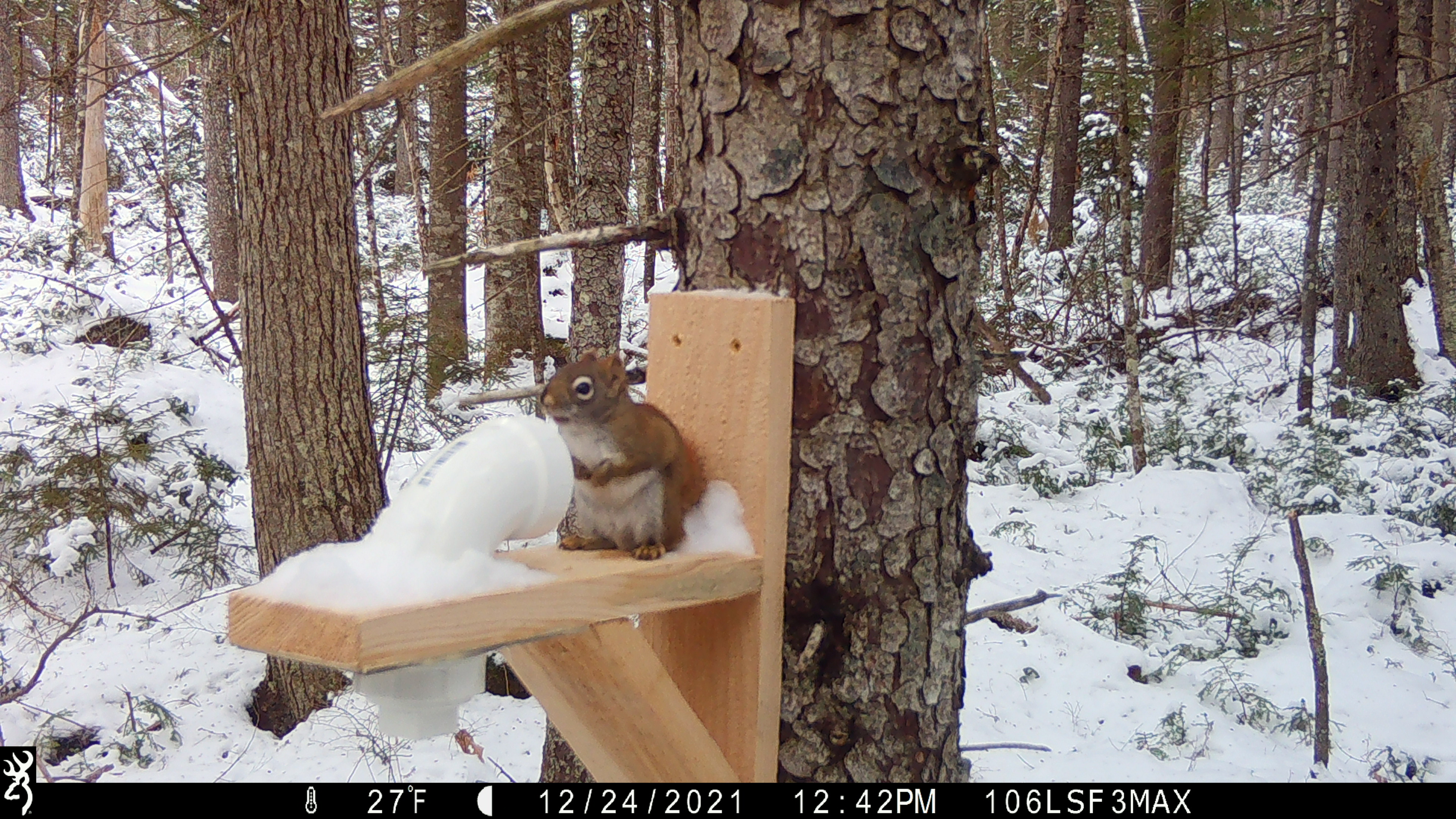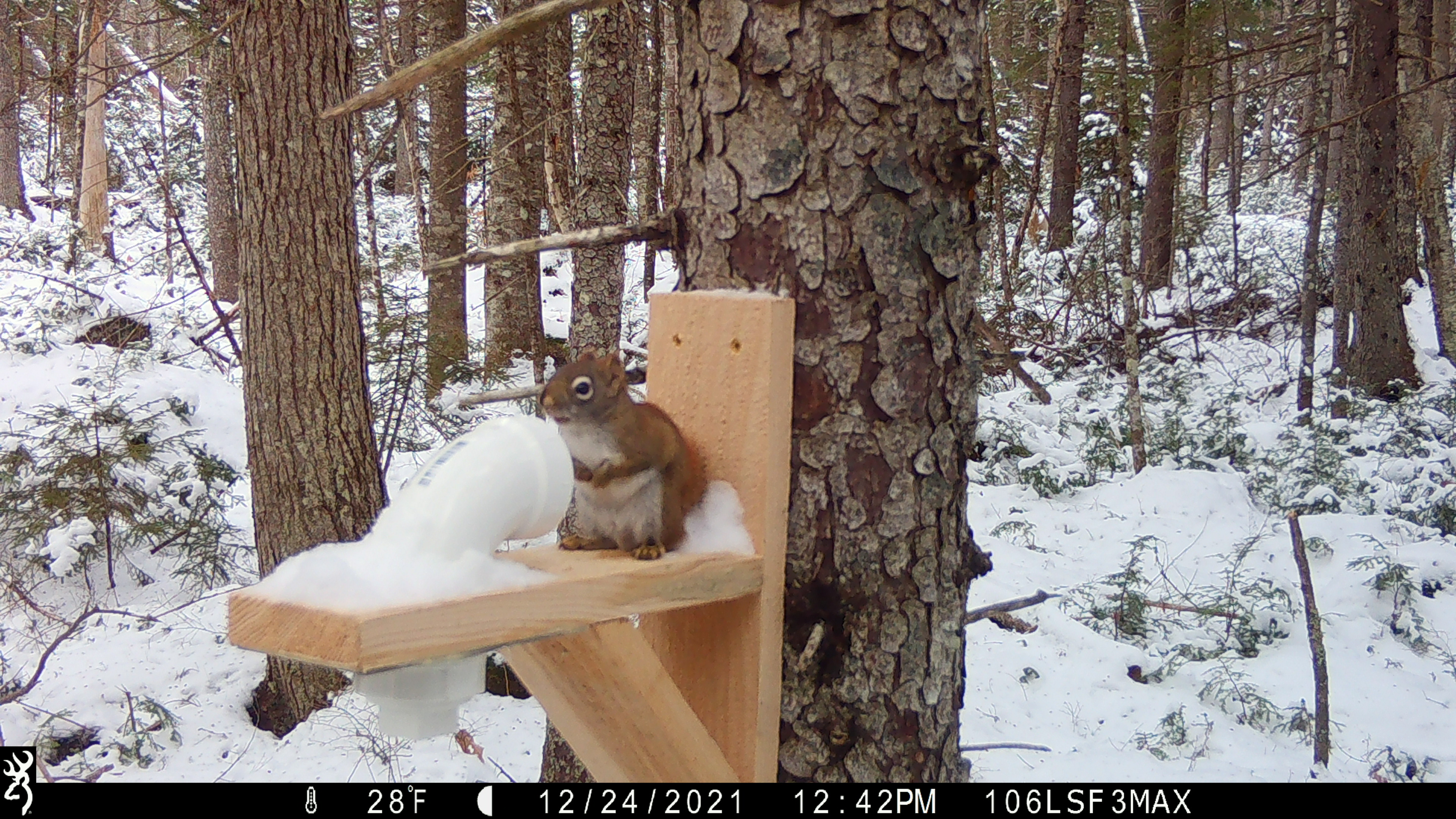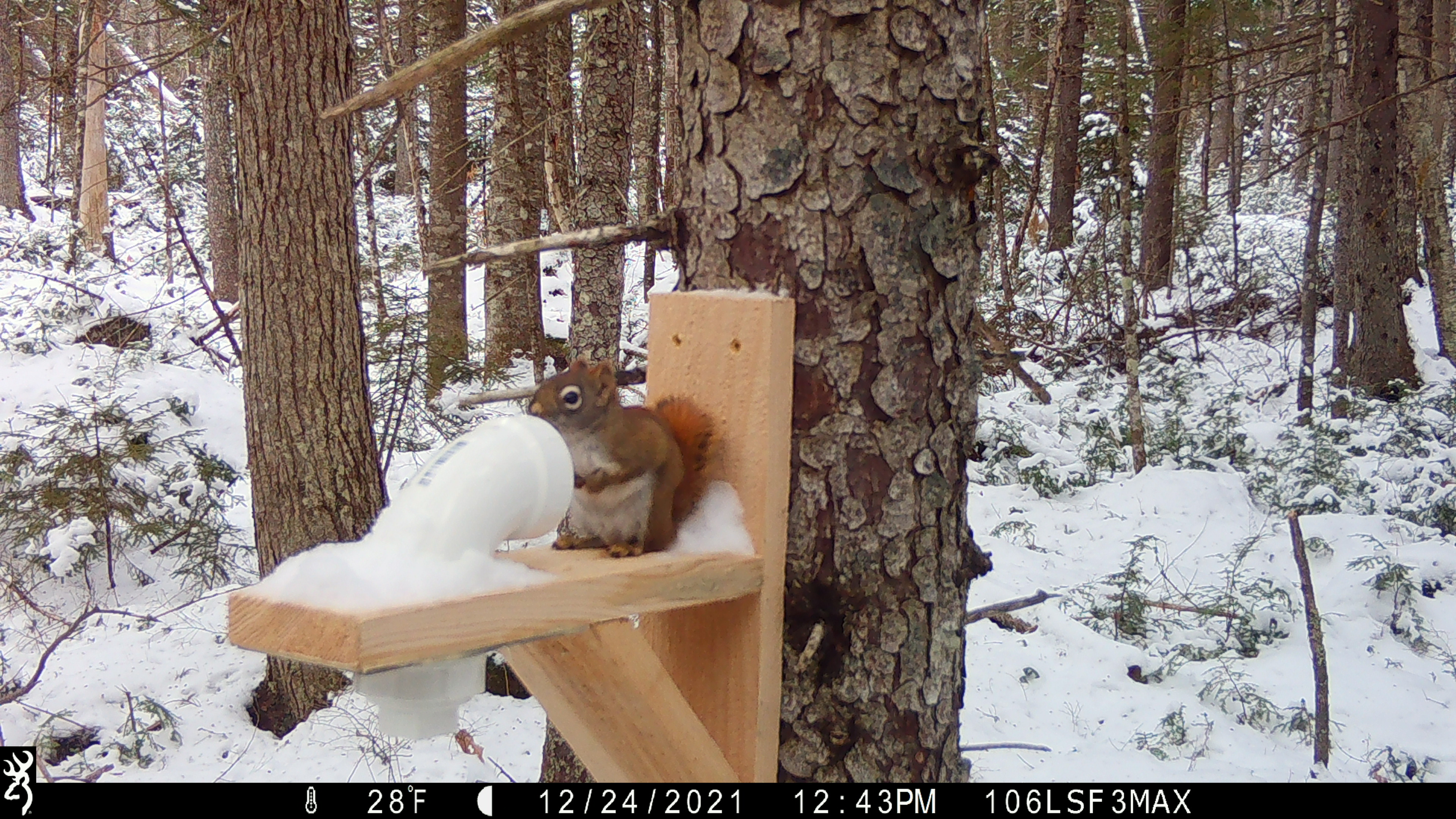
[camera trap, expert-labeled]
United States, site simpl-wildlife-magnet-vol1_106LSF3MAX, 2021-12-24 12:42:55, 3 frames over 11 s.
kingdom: Animalia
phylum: Chordata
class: Mammalia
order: Rodentia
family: Sciuridae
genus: Tamiasciurus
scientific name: Tamiasciurus hudsonicus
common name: red squirrel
Red squirrel (Tamiasciurus hudsonicus).